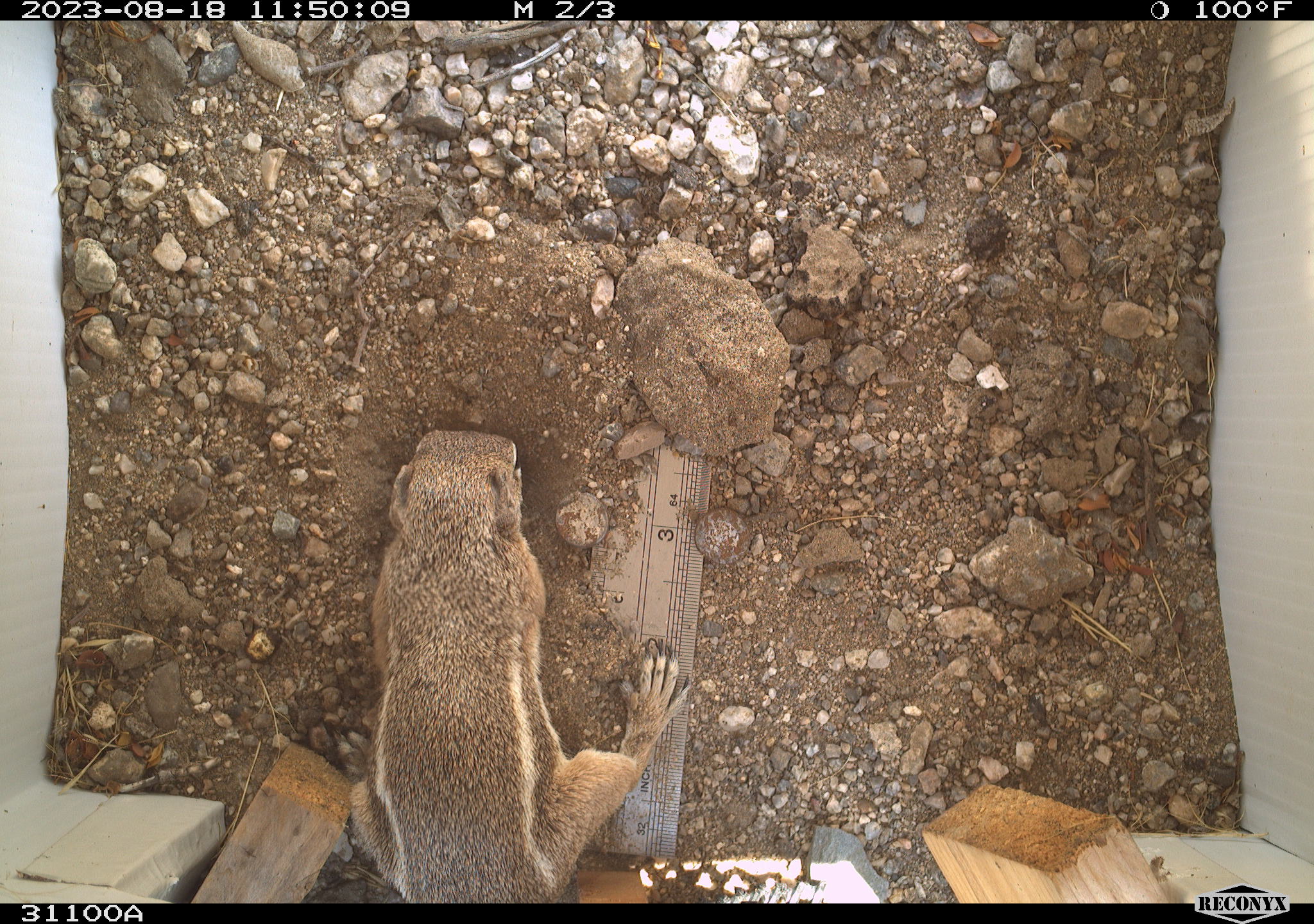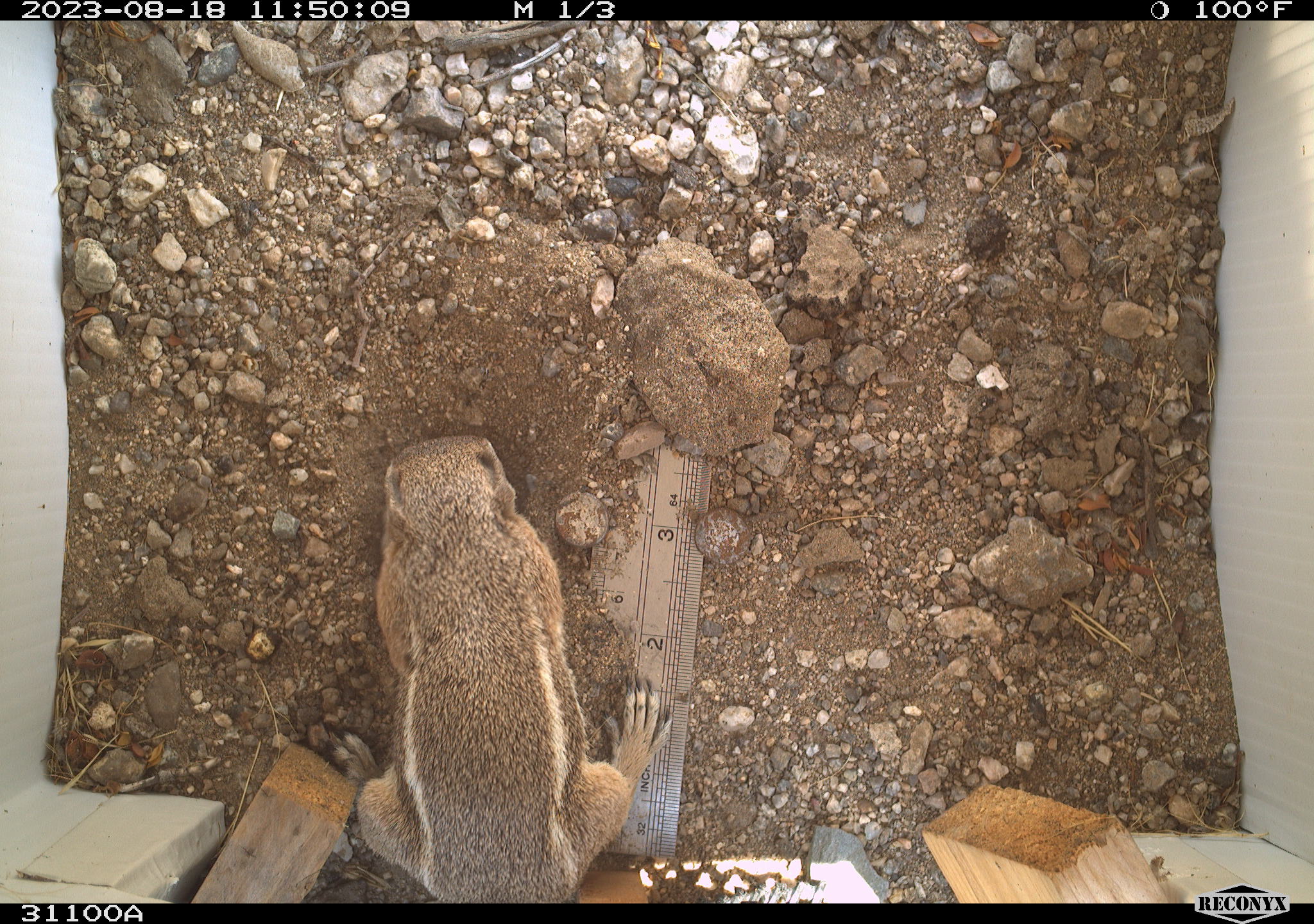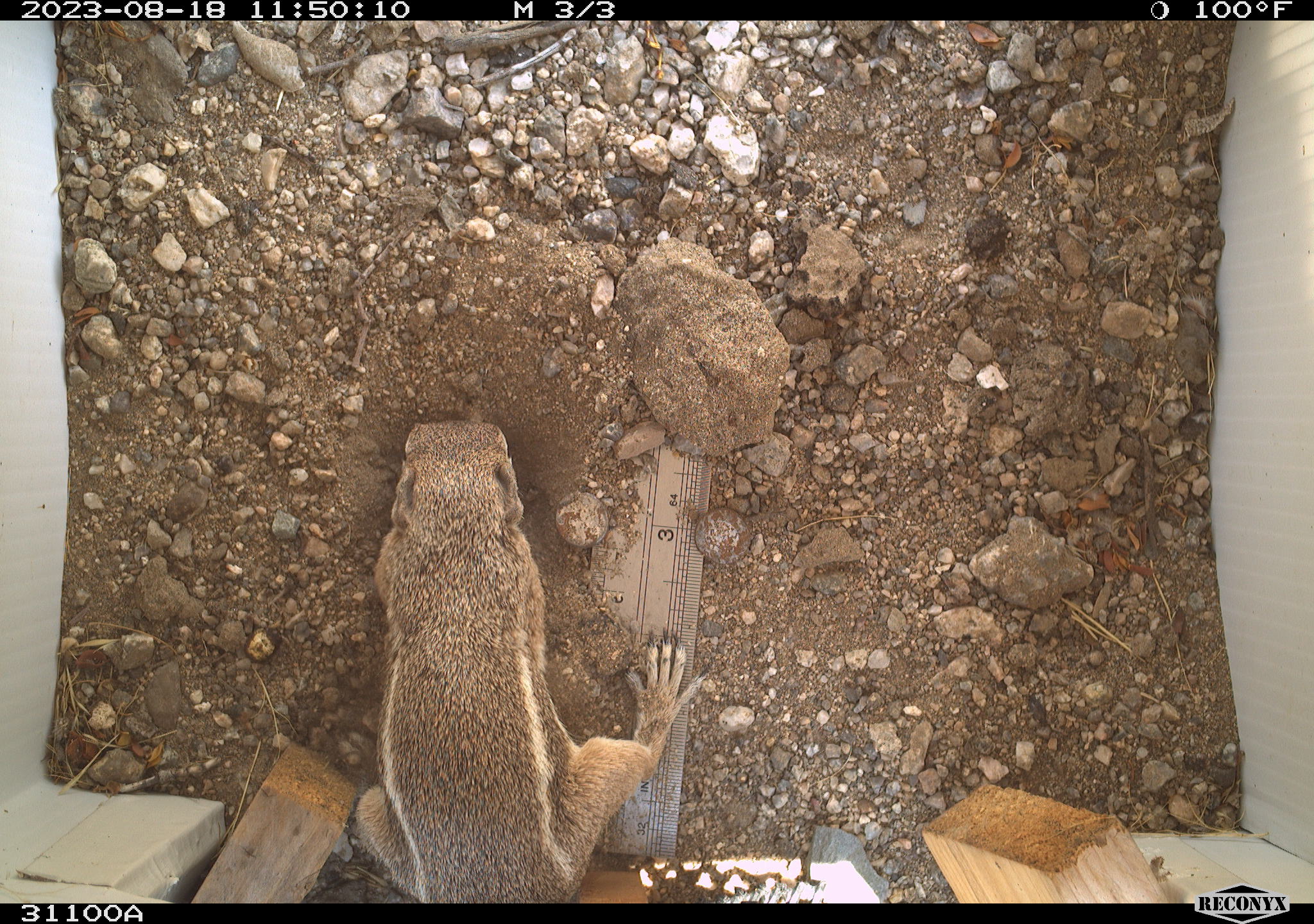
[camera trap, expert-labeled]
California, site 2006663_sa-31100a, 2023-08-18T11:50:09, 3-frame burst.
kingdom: Animalia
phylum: Chordata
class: Mammalia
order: Rodentia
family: Sciuridae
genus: Ammospermophilus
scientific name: Ammospermophilus leucurus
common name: white-tailed antelope squirrel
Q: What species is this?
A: White-tailed antelope squirrel (Ammospermophilus leucurus).